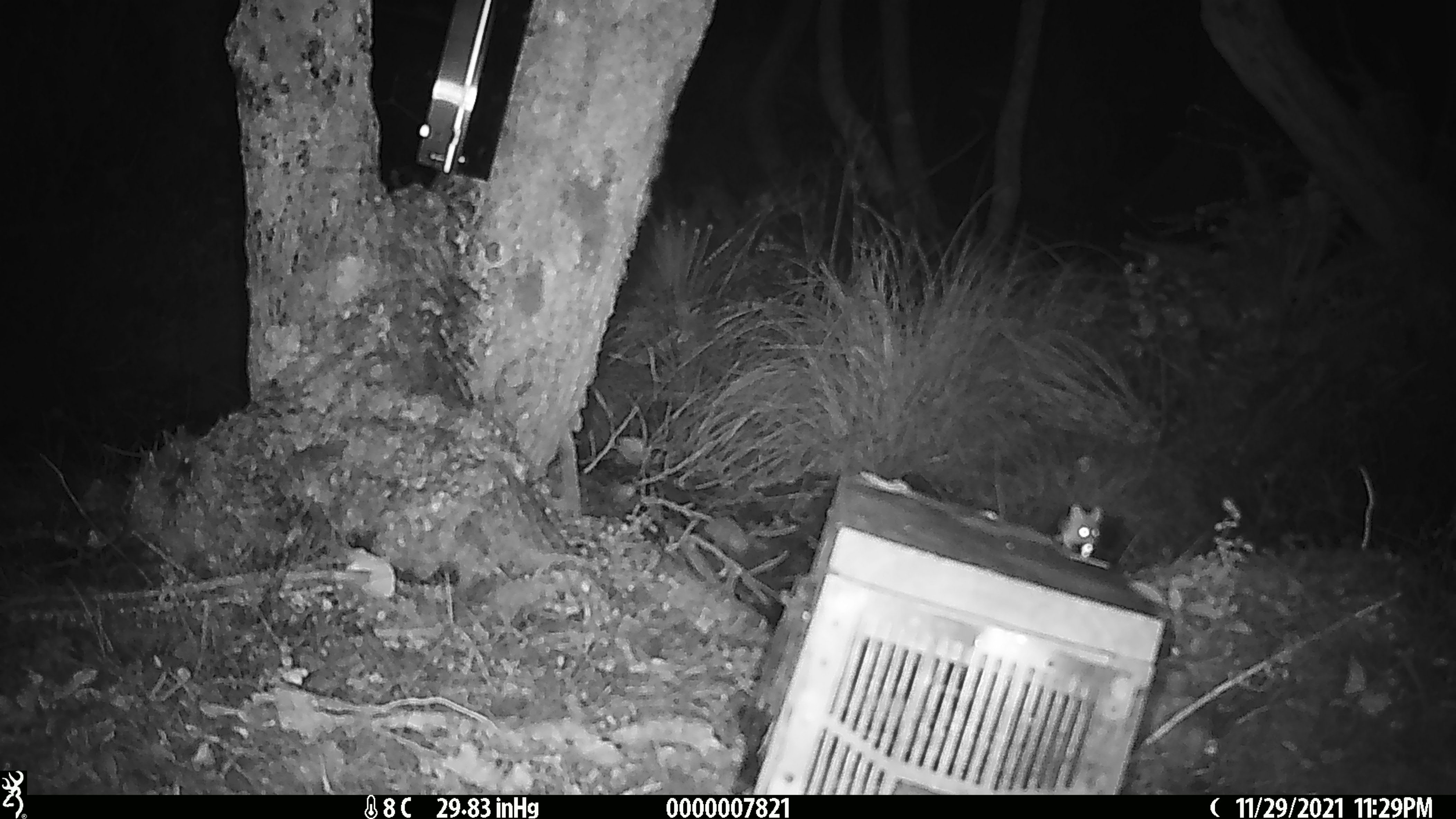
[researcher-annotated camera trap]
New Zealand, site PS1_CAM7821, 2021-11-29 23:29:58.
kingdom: Animalia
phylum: Chordata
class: Mammalia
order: Rodentia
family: Muridae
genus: Mus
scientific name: Mus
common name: mouse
Mouse (Mus).